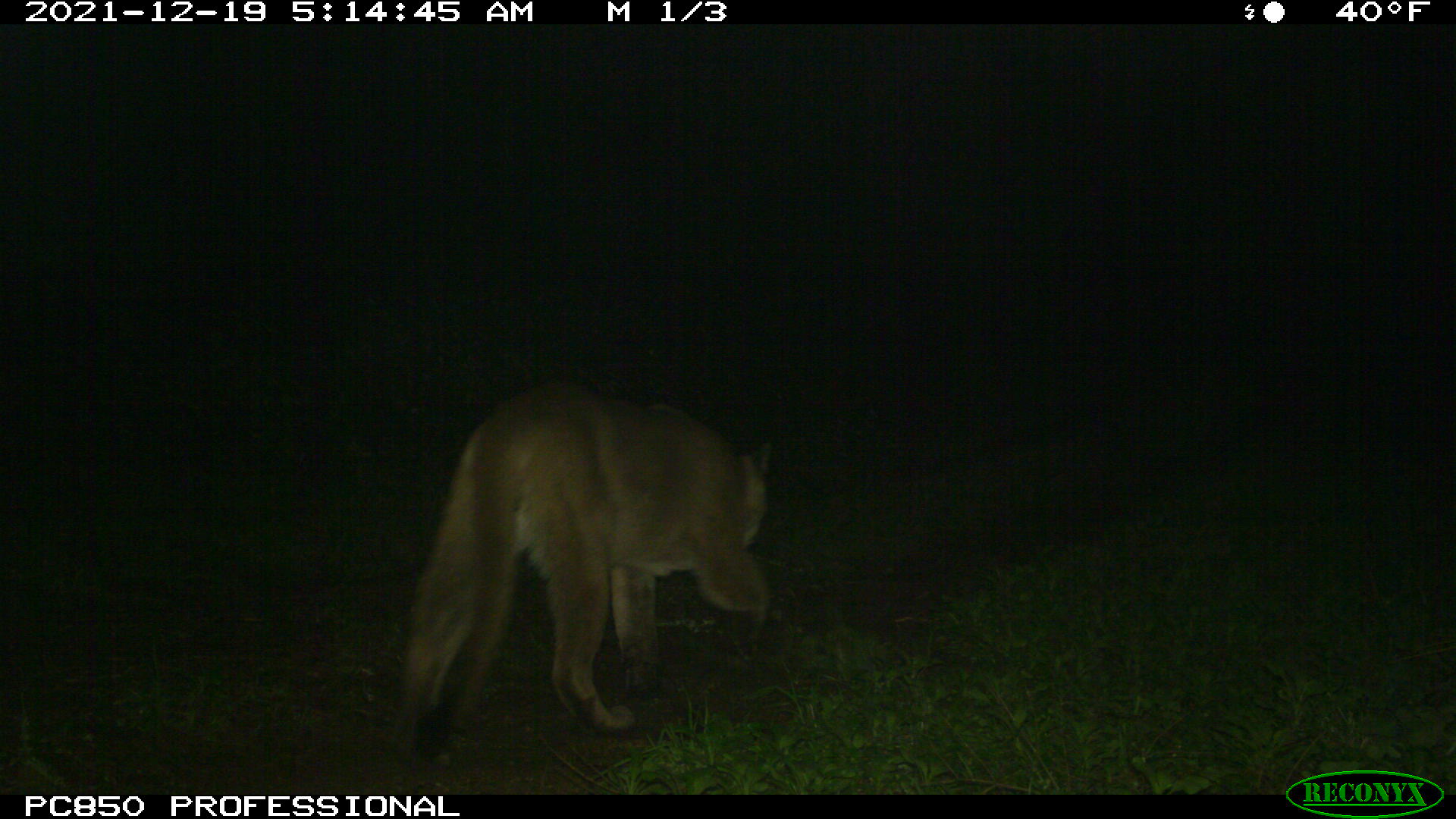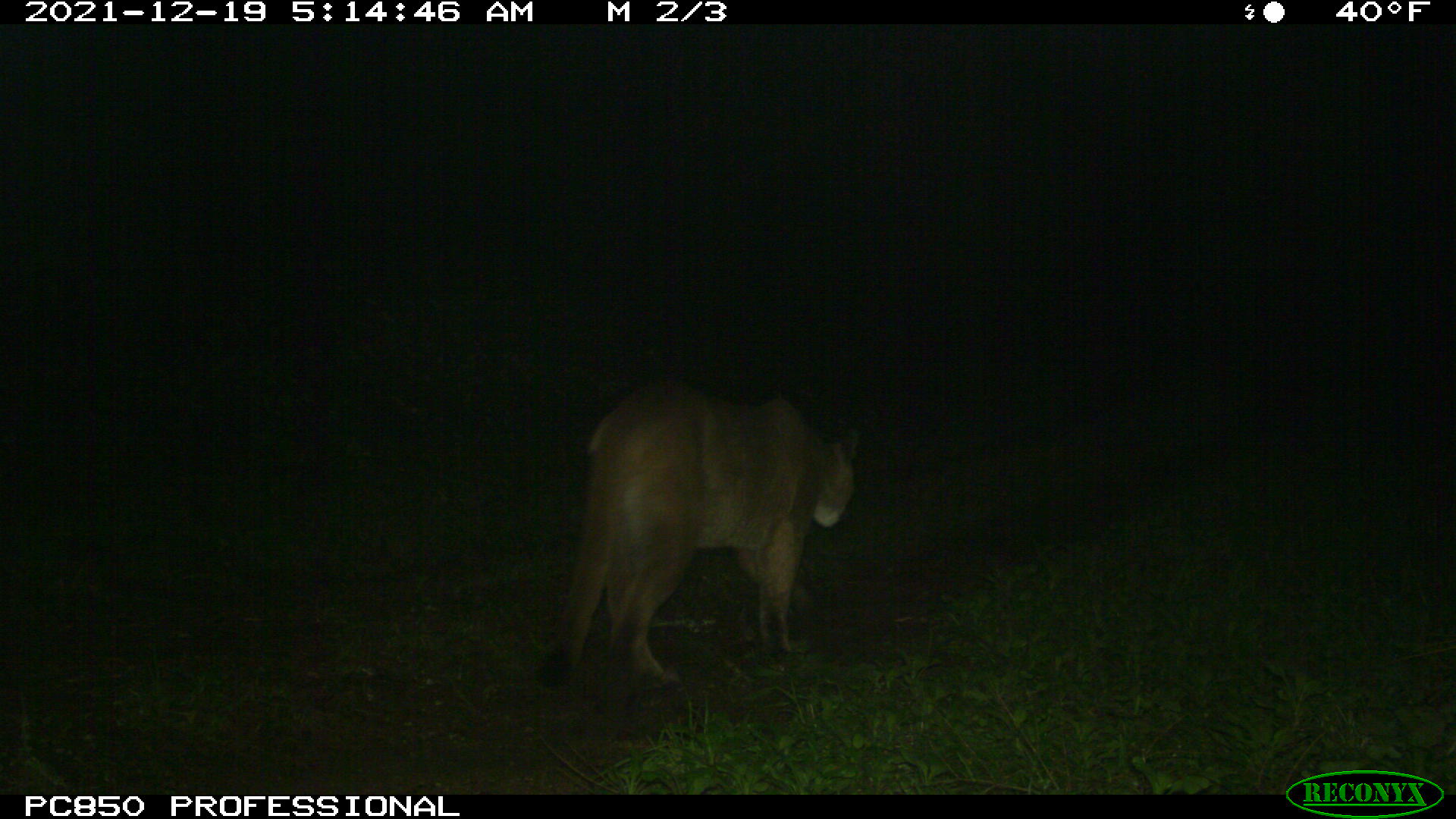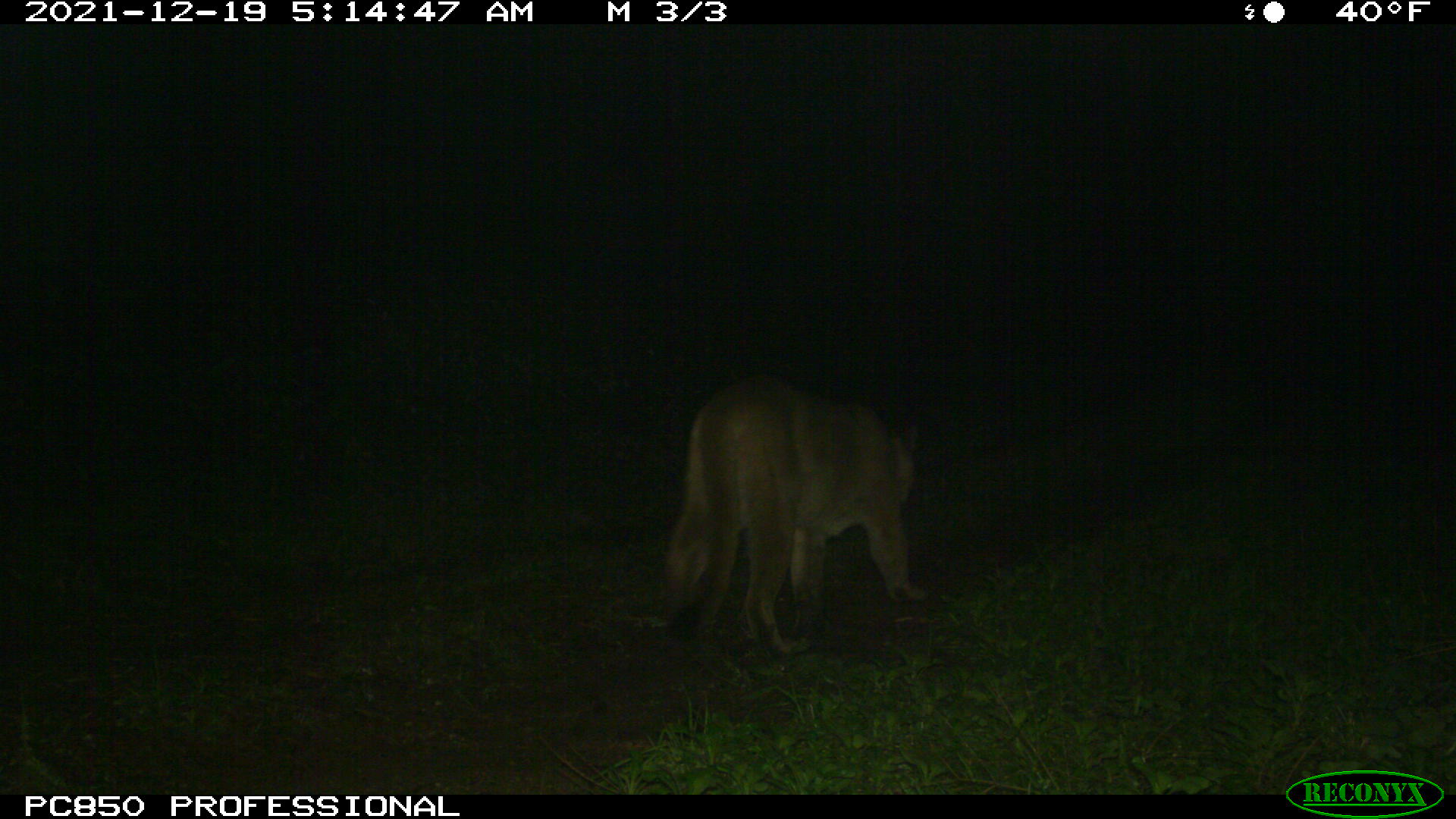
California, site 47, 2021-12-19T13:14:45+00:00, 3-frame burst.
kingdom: Animalia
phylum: Chordata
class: Mammalia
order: Carnivora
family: Felidae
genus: Puma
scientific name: Puma concolor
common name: puma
Puma (Puma concolor).